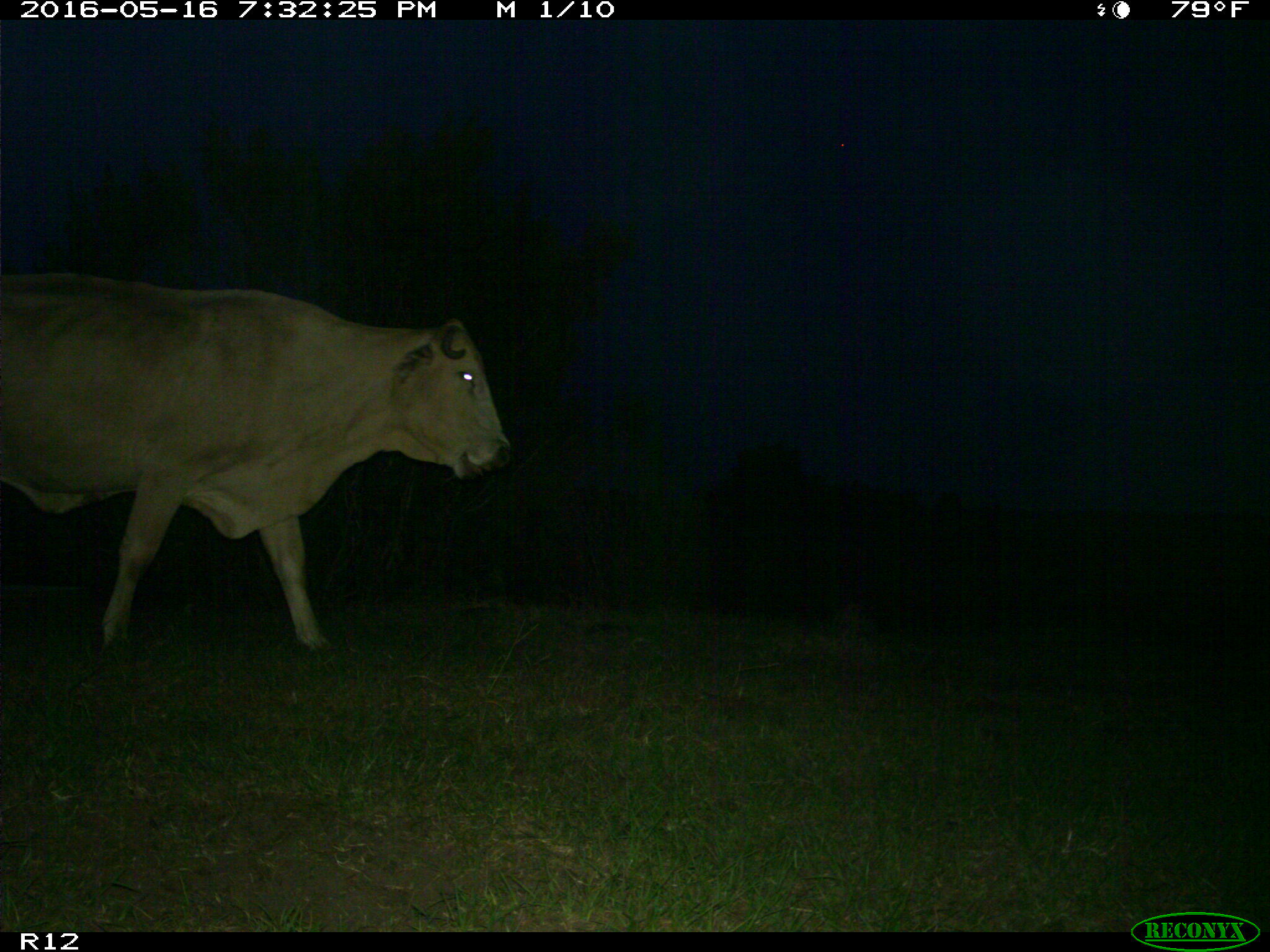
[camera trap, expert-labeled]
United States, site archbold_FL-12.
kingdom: Animalia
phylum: Chordata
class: Mammalia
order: Artiodactyla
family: Bovidae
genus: Bos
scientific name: Bos taurus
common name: domestic cow